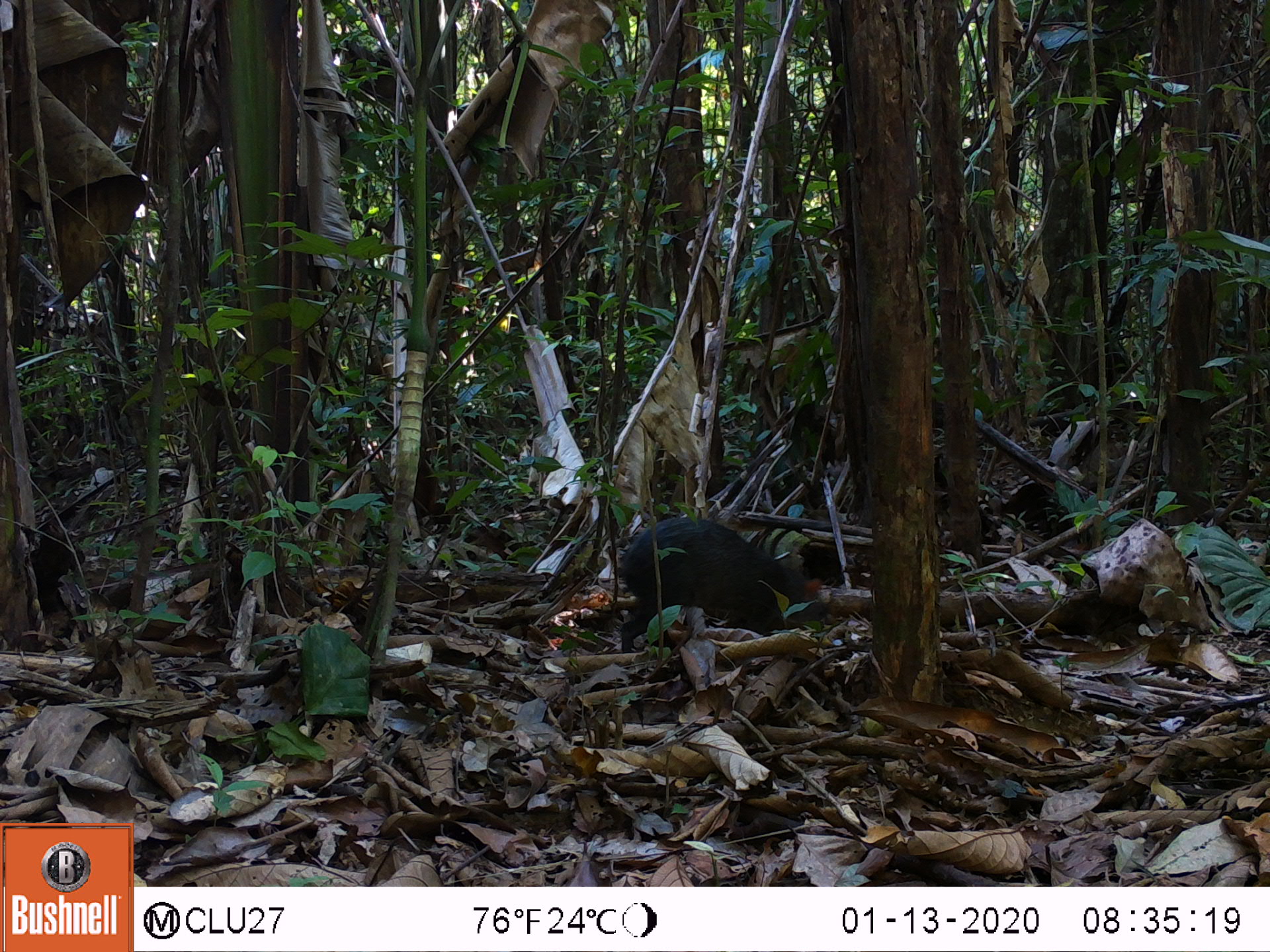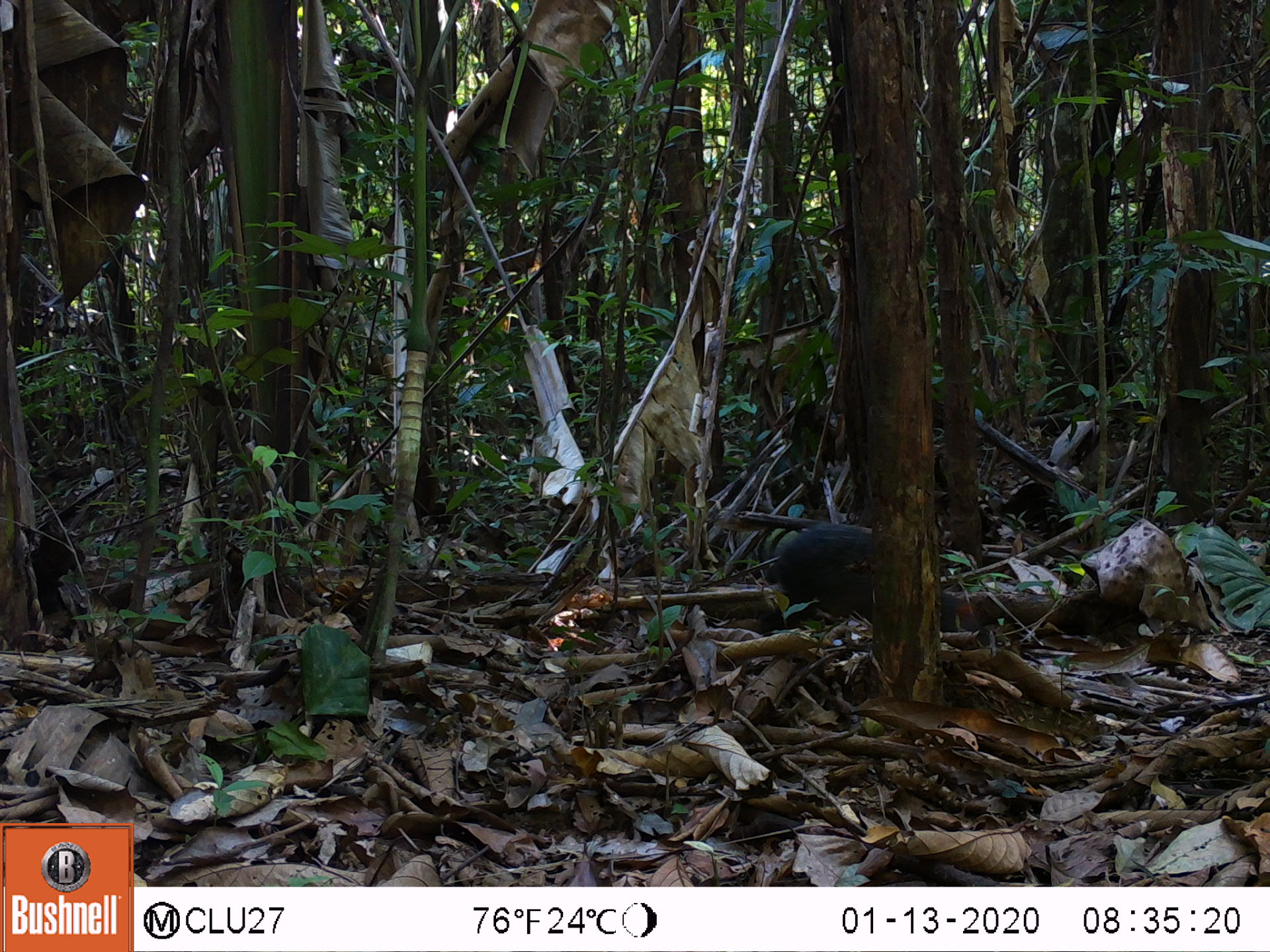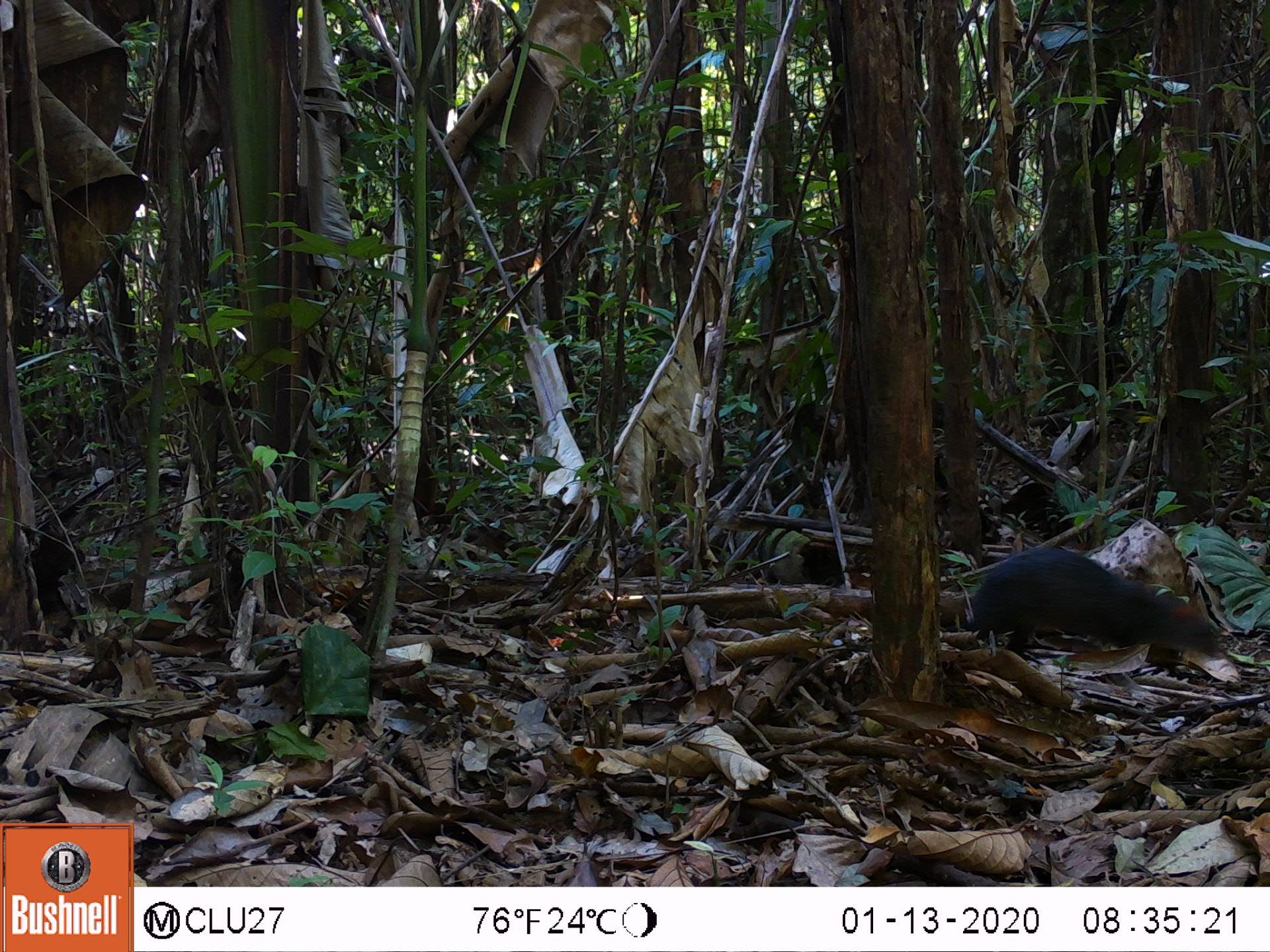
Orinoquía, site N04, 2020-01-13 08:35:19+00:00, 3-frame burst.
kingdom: Animalia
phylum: Chordata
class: Mammalia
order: Rodentia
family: Dasyproctidae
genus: Dasyprocta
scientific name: Dasyprocta fuliginosa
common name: black agouti